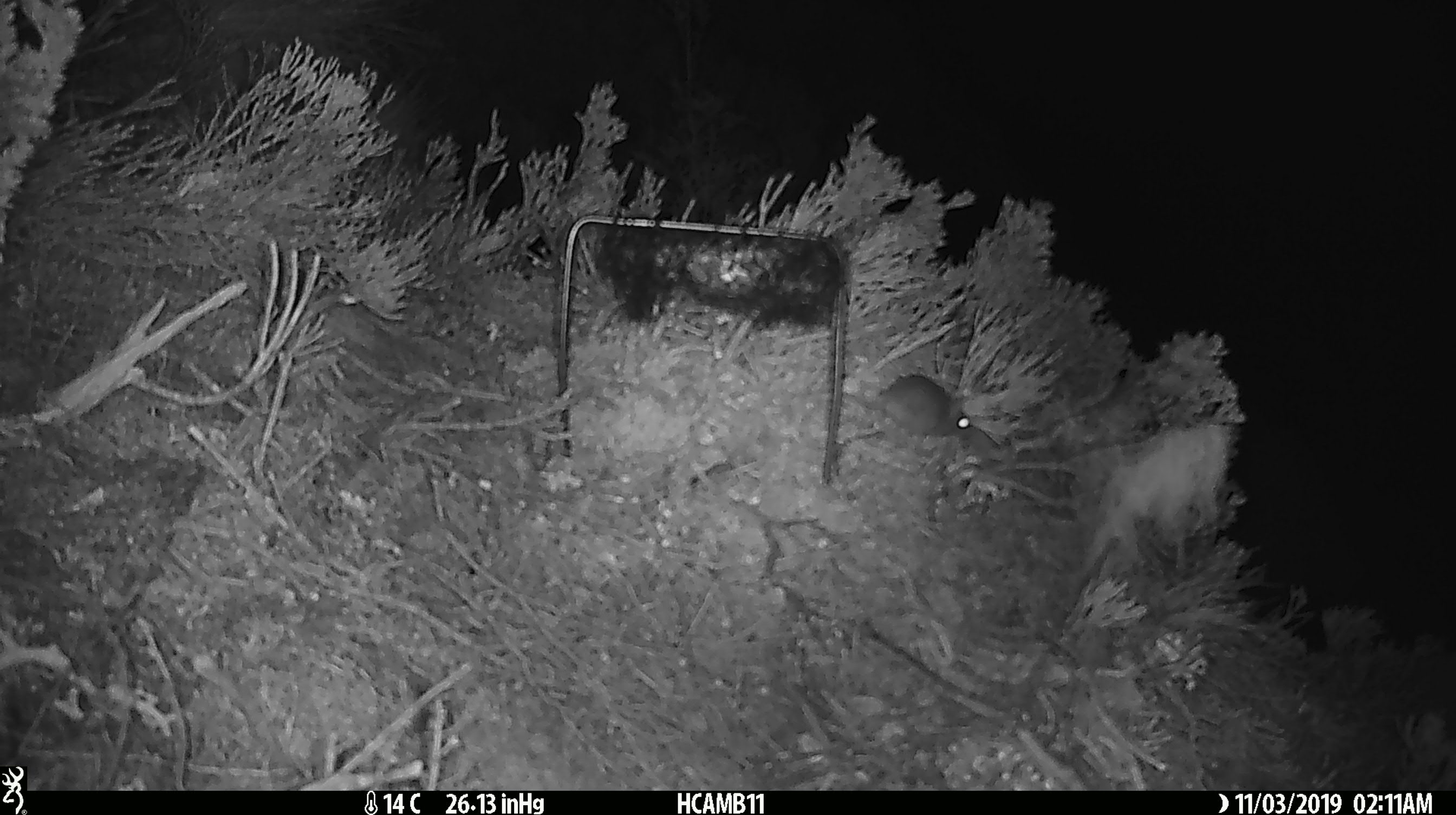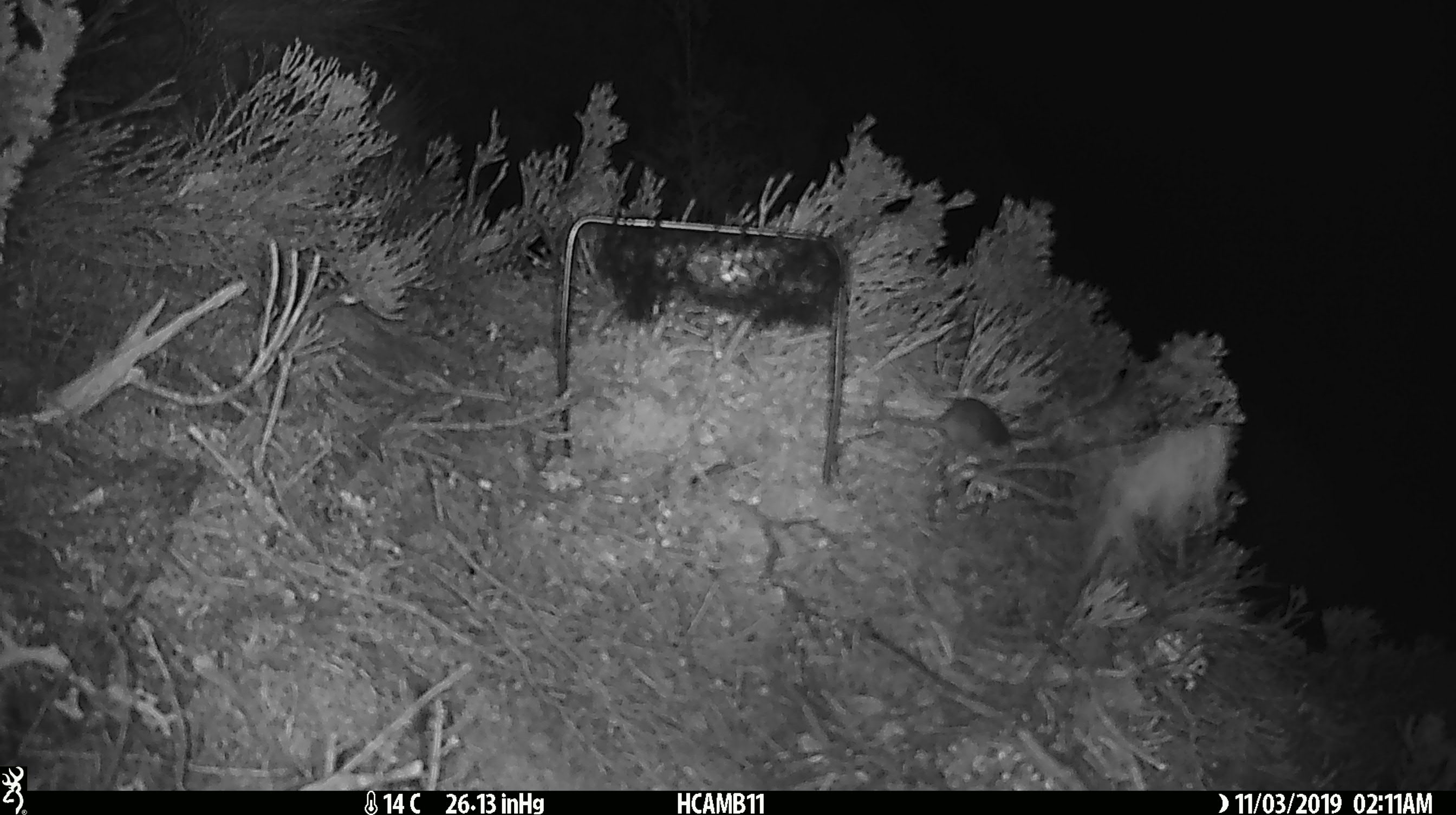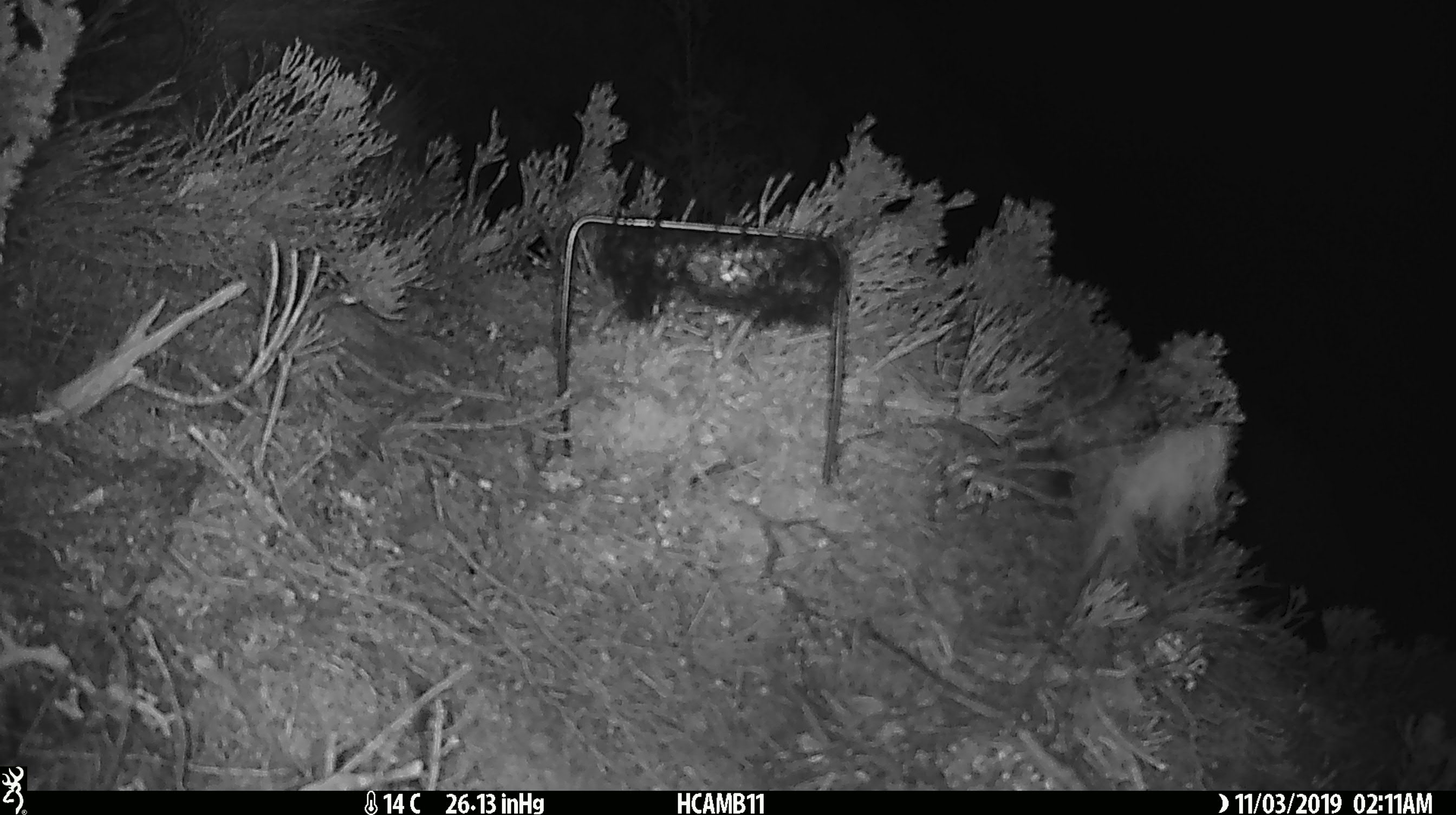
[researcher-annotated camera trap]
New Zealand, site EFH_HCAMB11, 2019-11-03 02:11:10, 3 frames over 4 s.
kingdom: Animalia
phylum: Chordata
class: Mammalia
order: Rodentia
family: Muridae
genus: Mus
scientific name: Mus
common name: mouse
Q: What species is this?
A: Mouse (Mus).